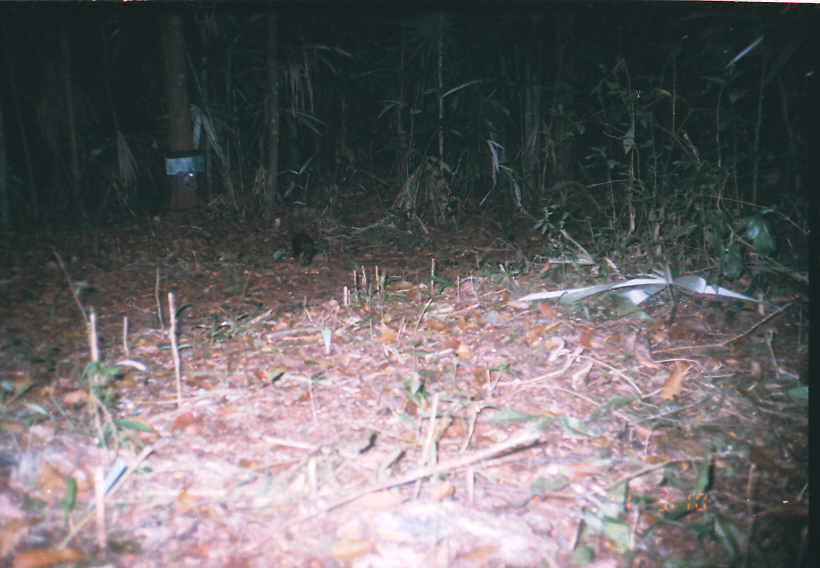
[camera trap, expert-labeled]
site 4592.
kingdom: Animalia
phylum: Chordata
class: Mammalia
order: Didelphimorphia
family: Didelphidae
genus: Didelphis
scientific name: Didelphis marsupialis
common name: southern opossum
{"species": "Didelphis marsupialis (southern opossum)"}